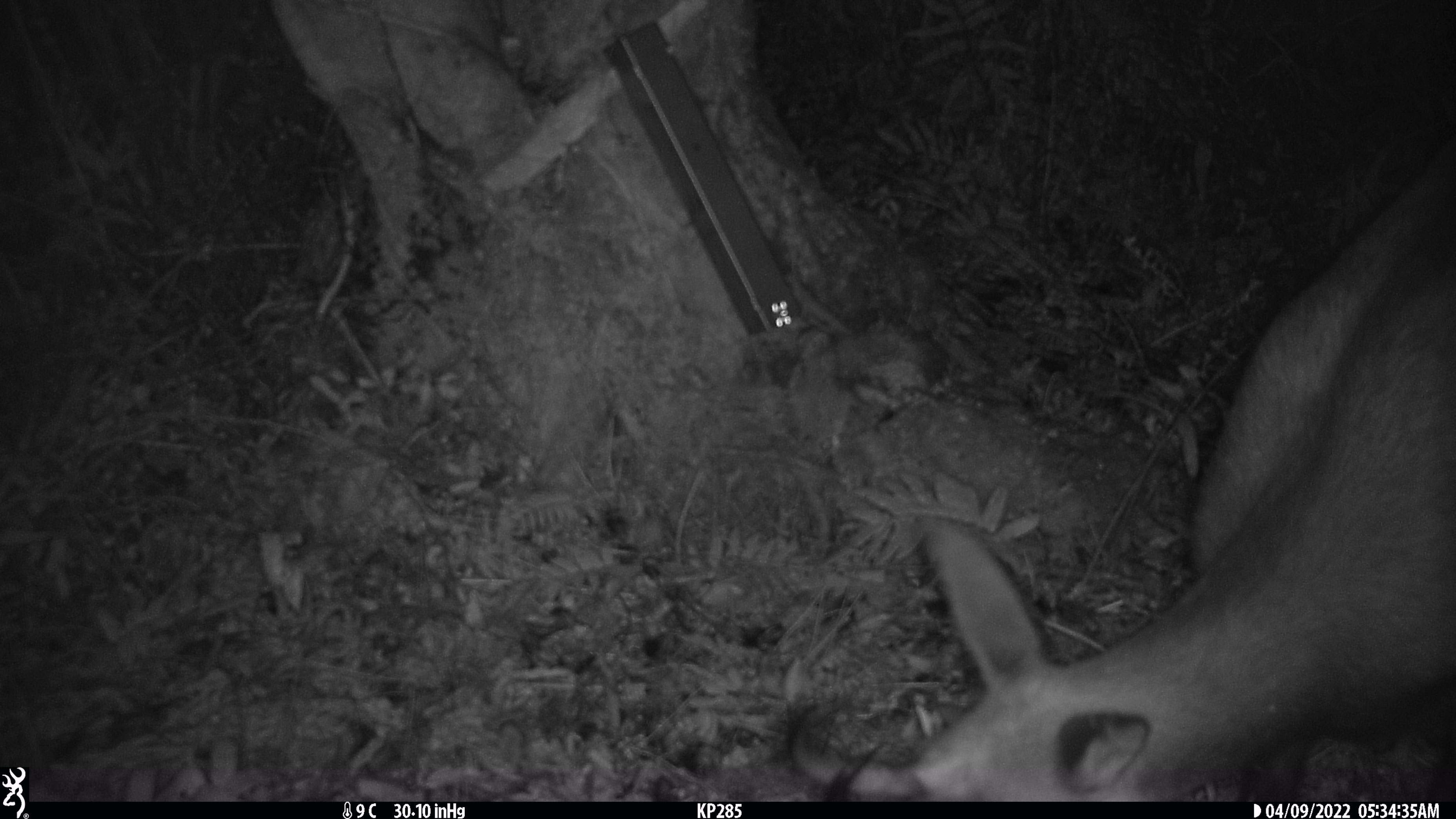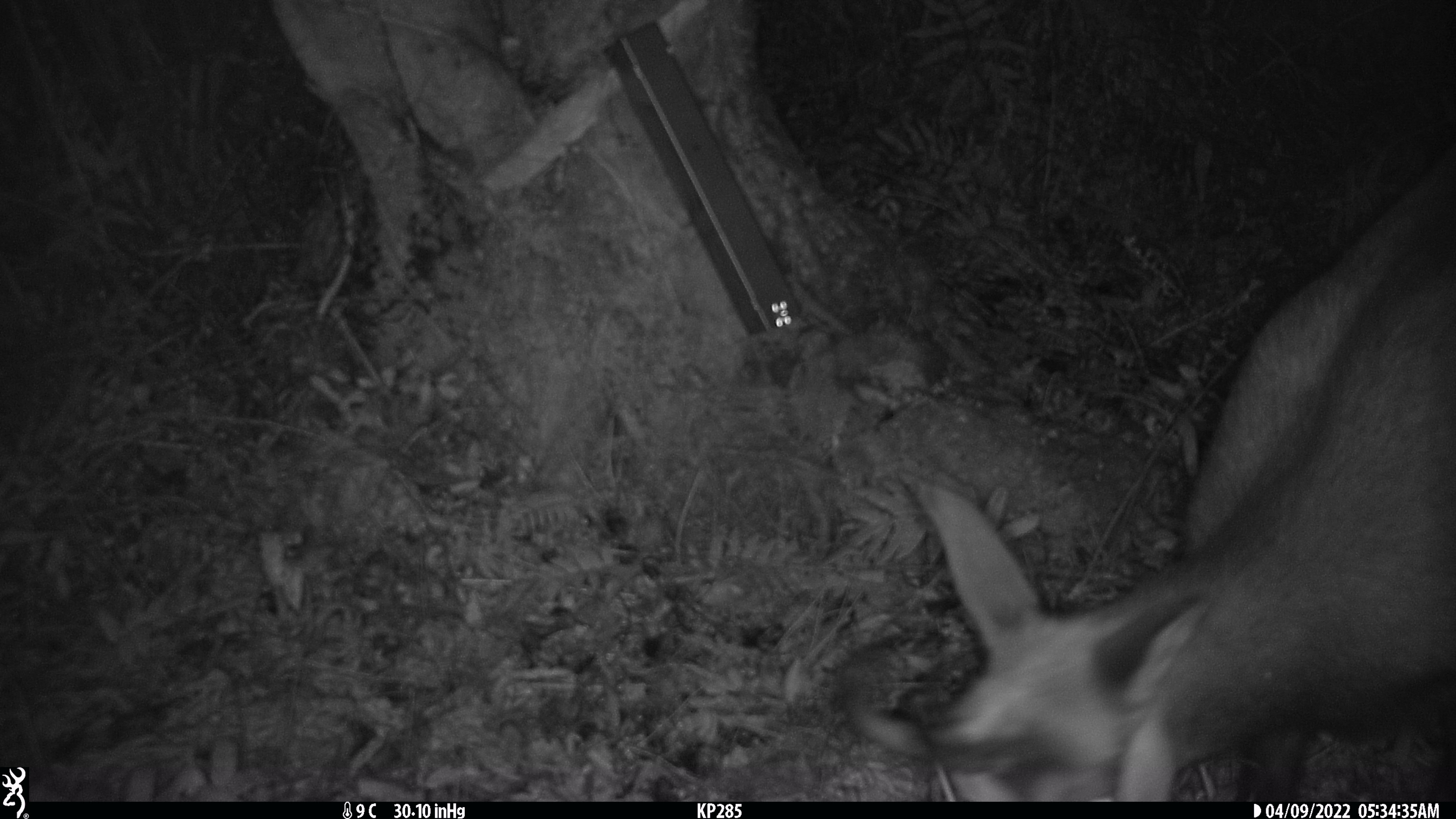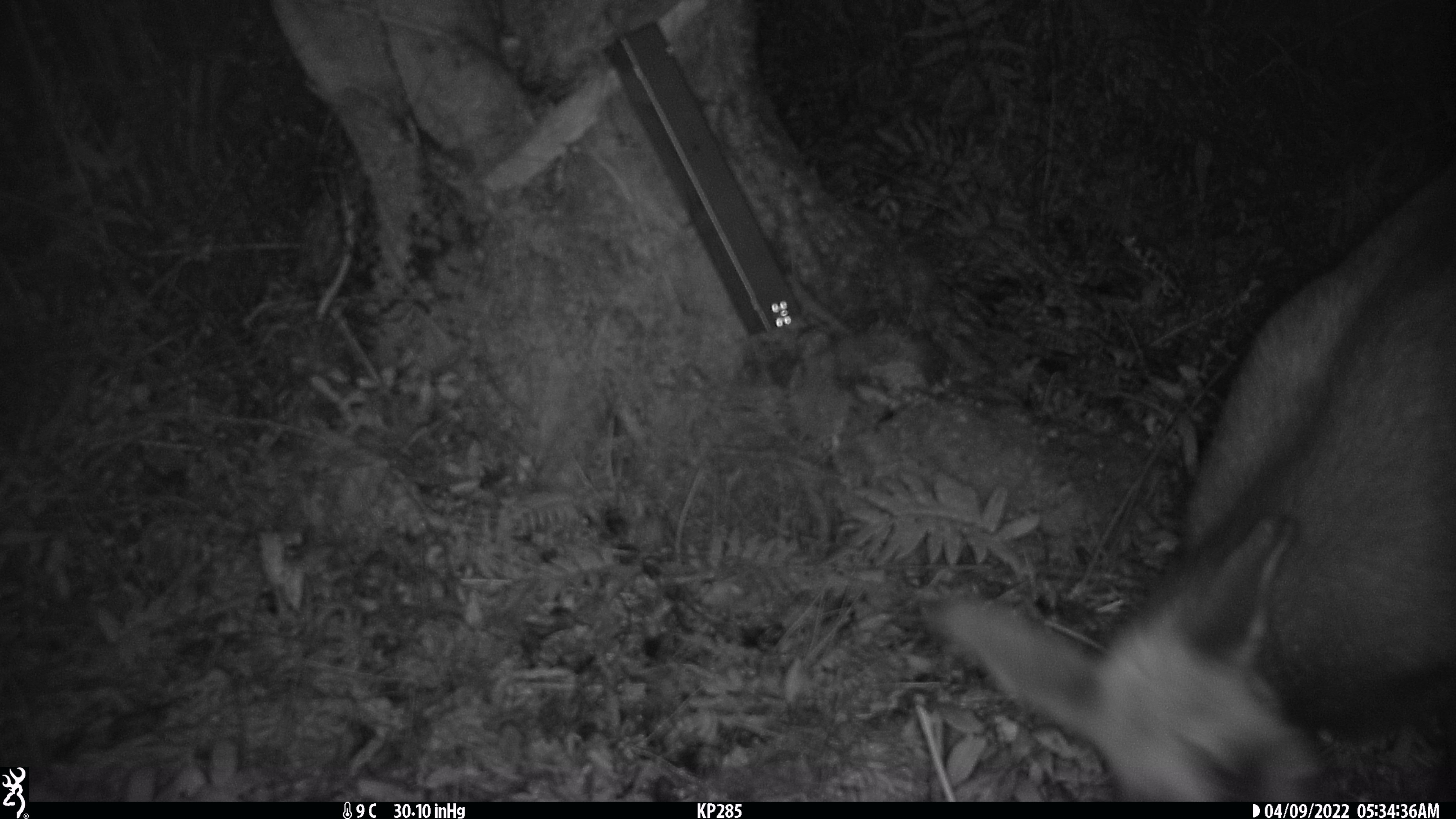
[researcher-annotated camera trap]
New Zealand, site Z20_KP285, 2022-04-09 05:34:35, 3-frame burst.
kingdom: Animalia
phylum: Chordata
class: Mammalia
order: Artiodactyla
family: Bovidae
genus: Rupicapra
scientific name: Rupicapra rupicapra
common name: alpine chamois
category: chamois